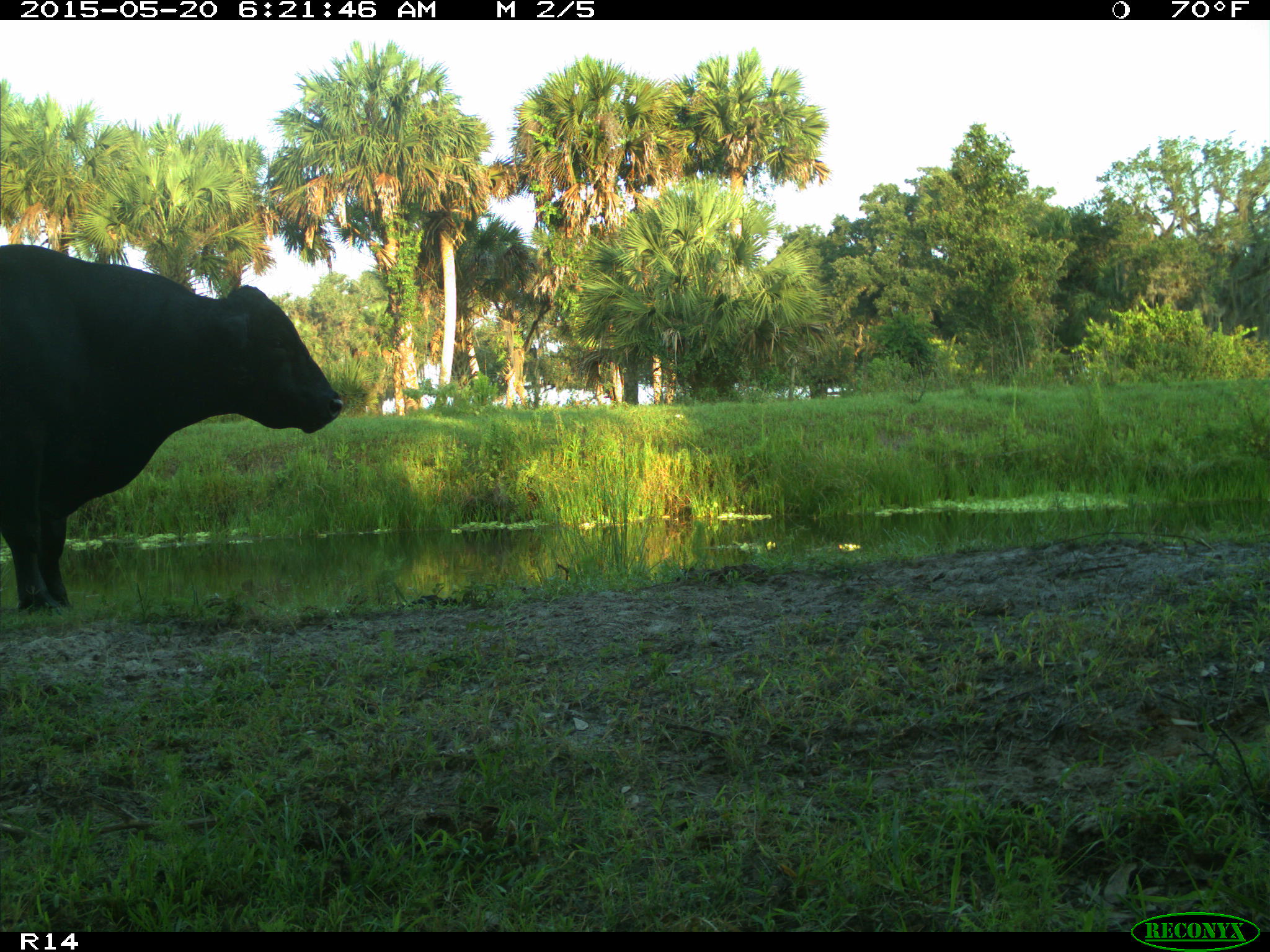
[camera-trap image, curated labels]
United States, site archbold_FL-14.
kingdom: Animalia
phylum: Chordata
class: Mammalia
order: Artiodactyla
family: Bovidae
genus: Bos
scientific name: Bos taurus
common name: domestic cow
Bos taurus (domestic cow).